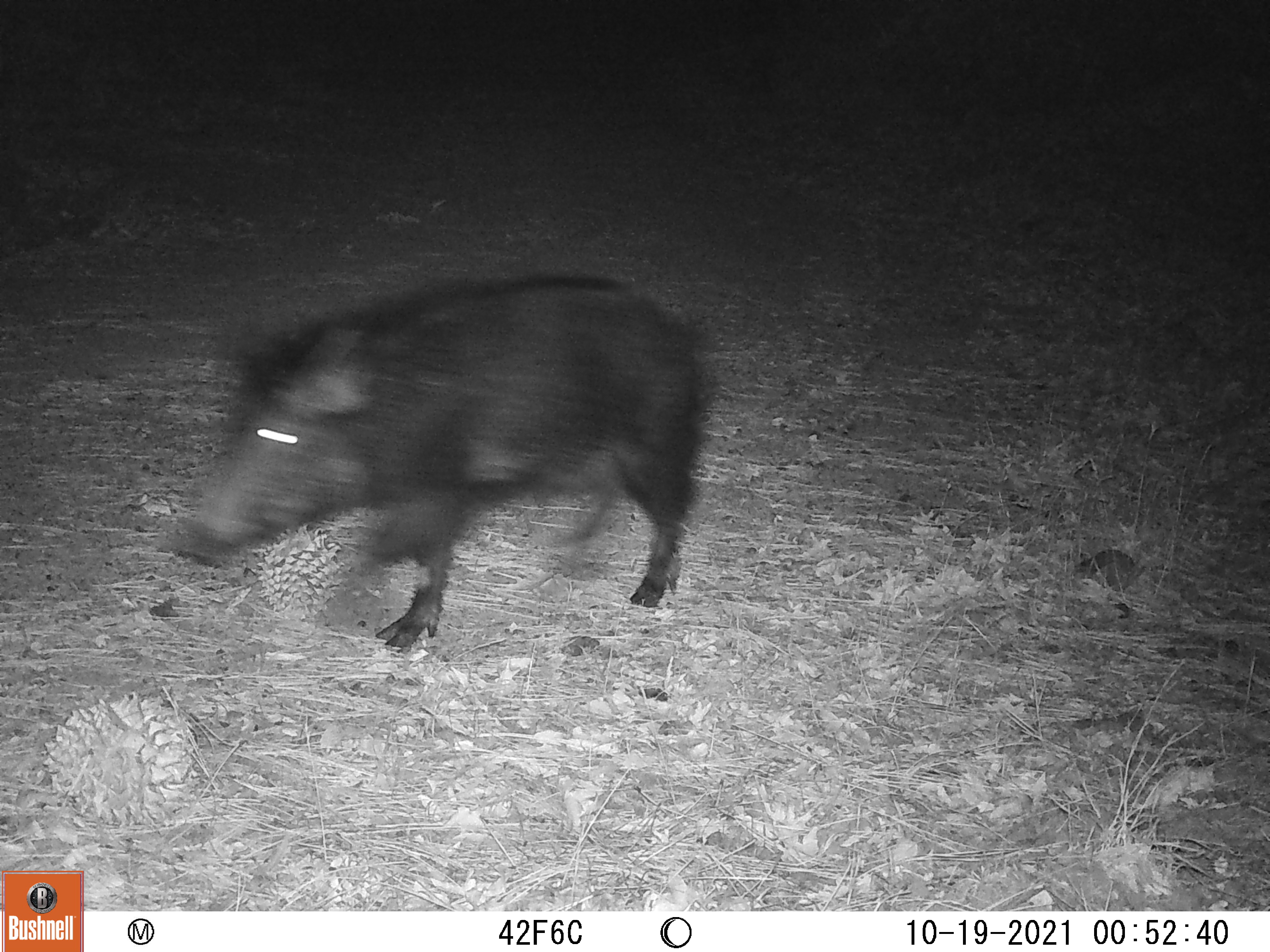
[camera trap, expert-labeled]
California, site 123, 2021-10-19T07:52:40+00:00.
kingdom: Animalia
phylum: Chordata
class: Mammalia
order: Artiodactyla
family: Suidae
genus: Sus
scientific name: Sus scrofa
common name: wild boar